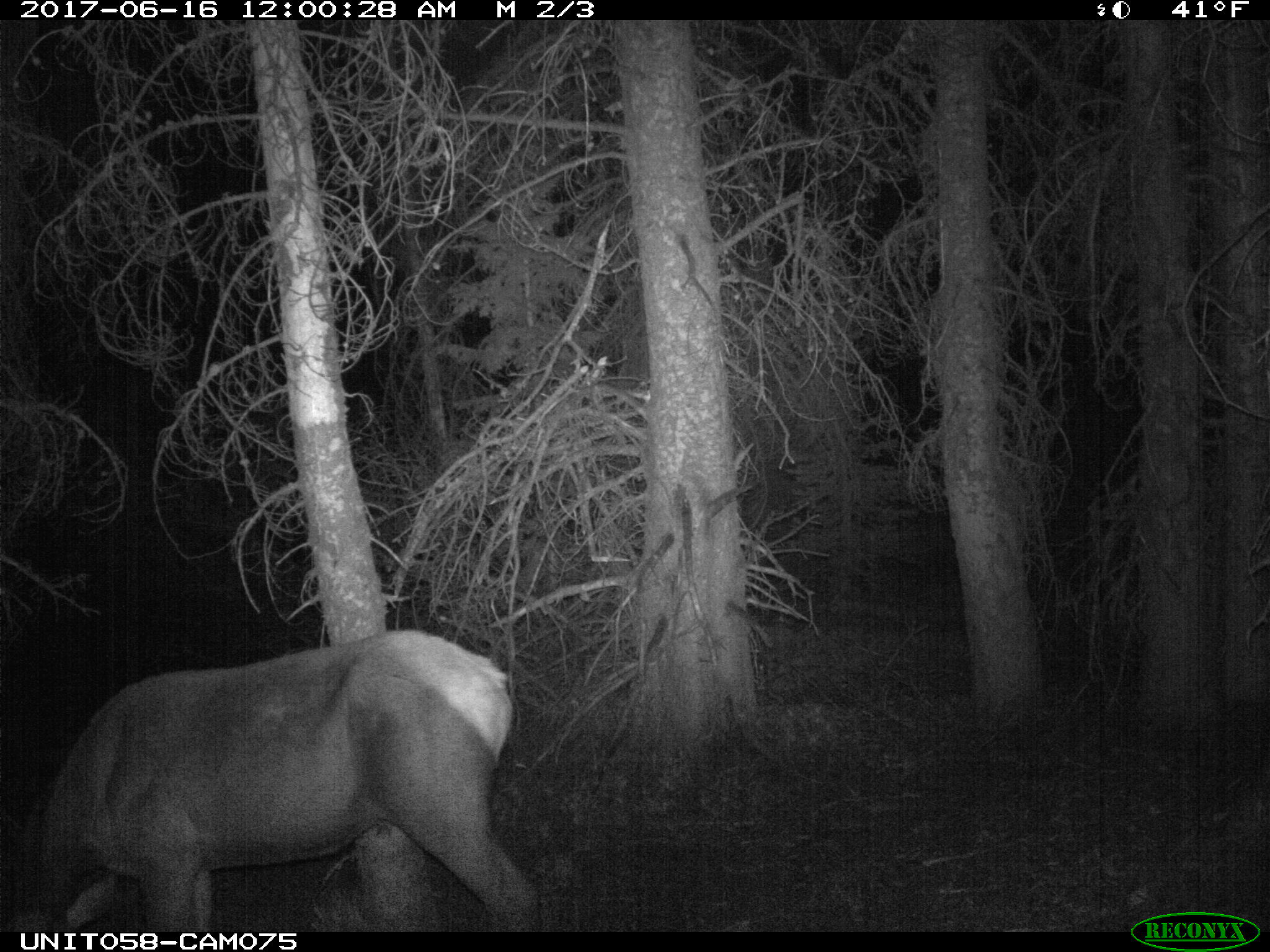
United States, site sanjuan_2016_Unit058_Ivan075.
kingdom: Animalia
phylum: Chordata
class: Mammalia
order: Artiodactyla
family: Cervidae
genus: Cervus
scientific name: Cervus elaphus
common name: red deer